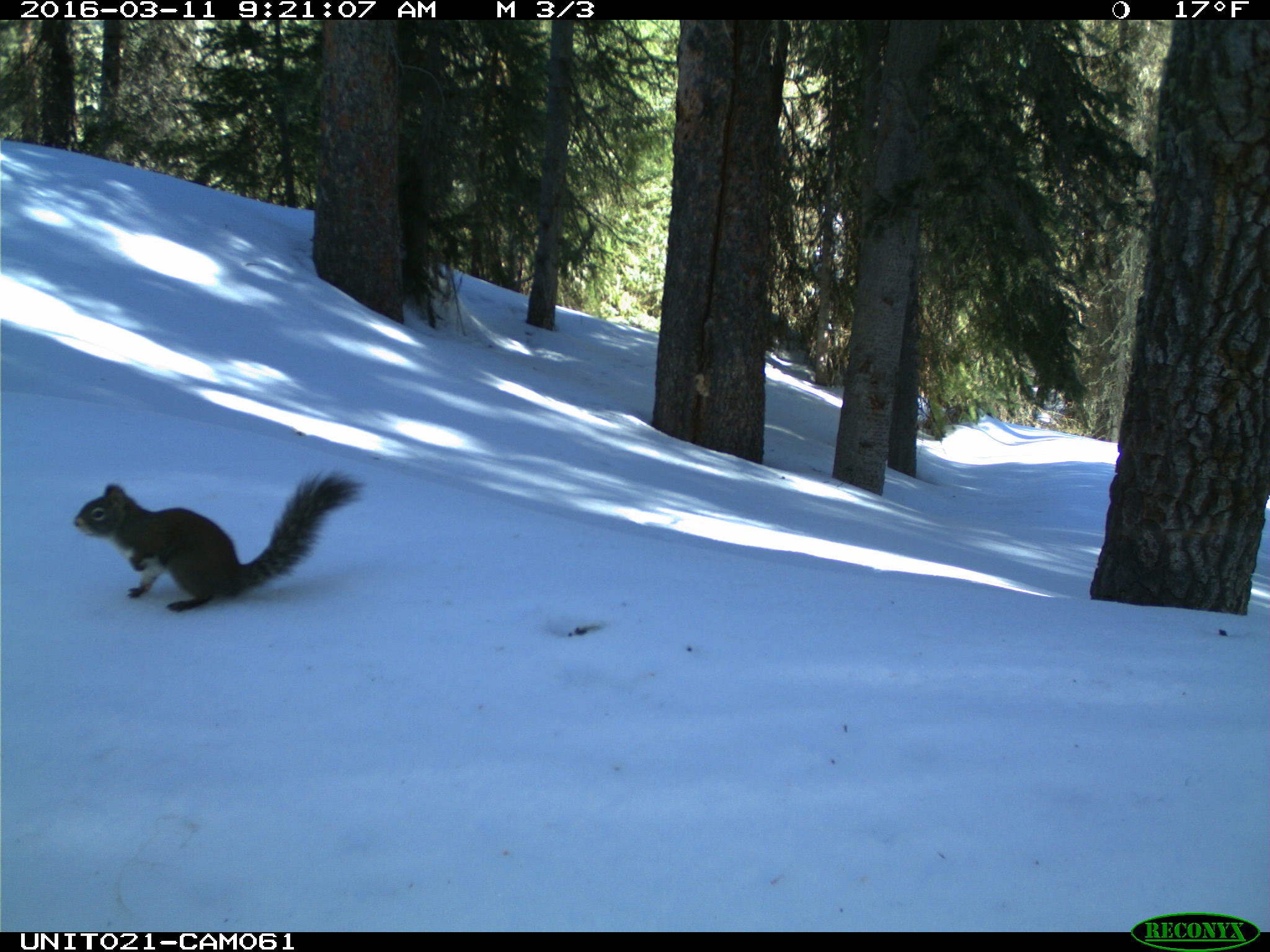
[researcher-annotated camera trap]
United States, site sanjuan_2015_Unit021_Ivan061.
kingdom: Animalia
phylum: Chordata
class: Mammalia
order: Rodentia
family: Sciuridae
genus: Tamiasciurus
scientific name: Tamiasciurus hudsonicus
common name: american red squirrel